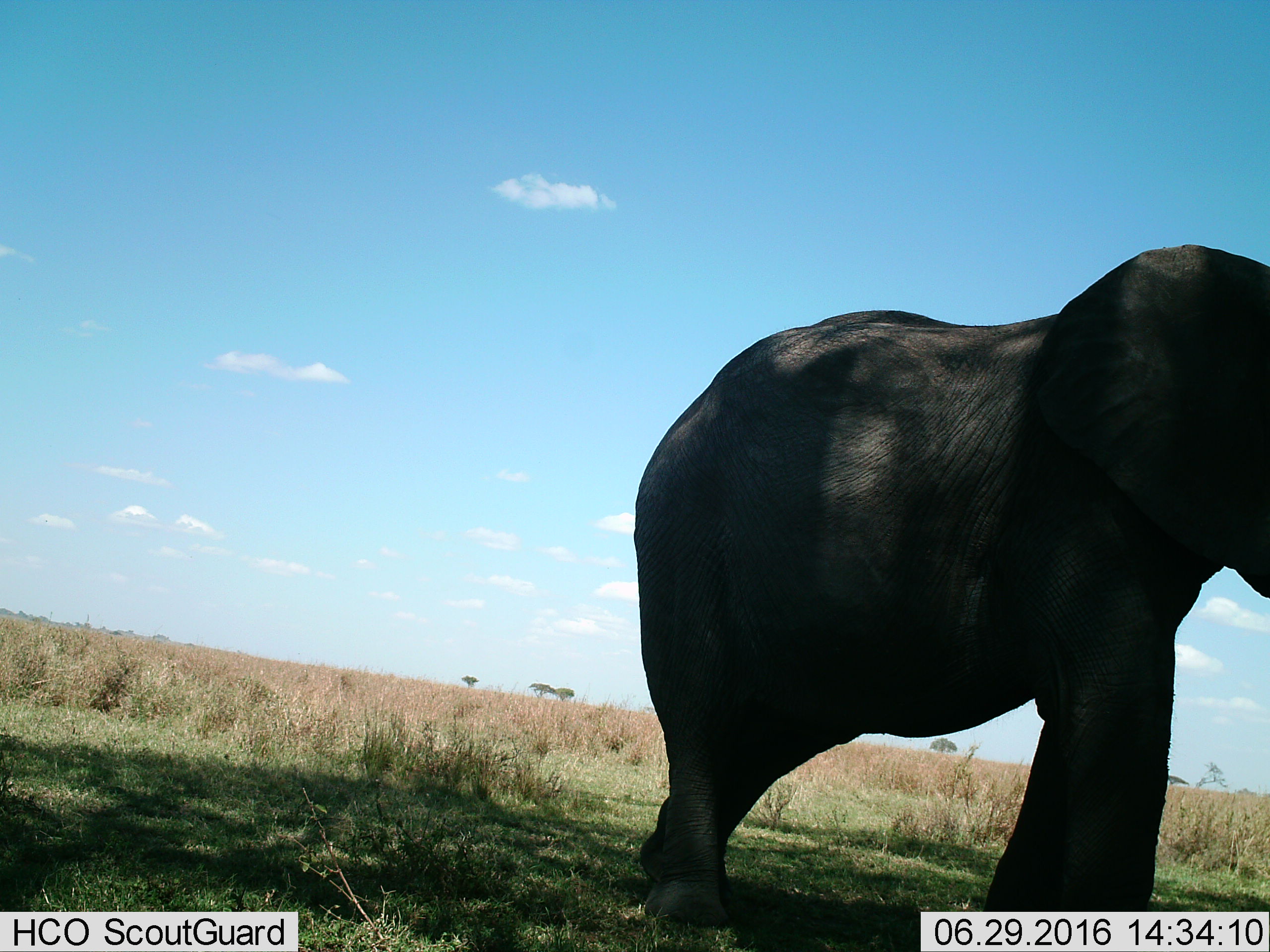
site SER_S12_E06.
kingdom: Animalia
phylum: Chordata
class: Mammalia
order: Proboscidea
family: Elephantidae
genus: Loxodonta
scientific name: Loxodonta africana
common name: african bush elephant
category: elephant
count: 1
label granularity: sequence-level